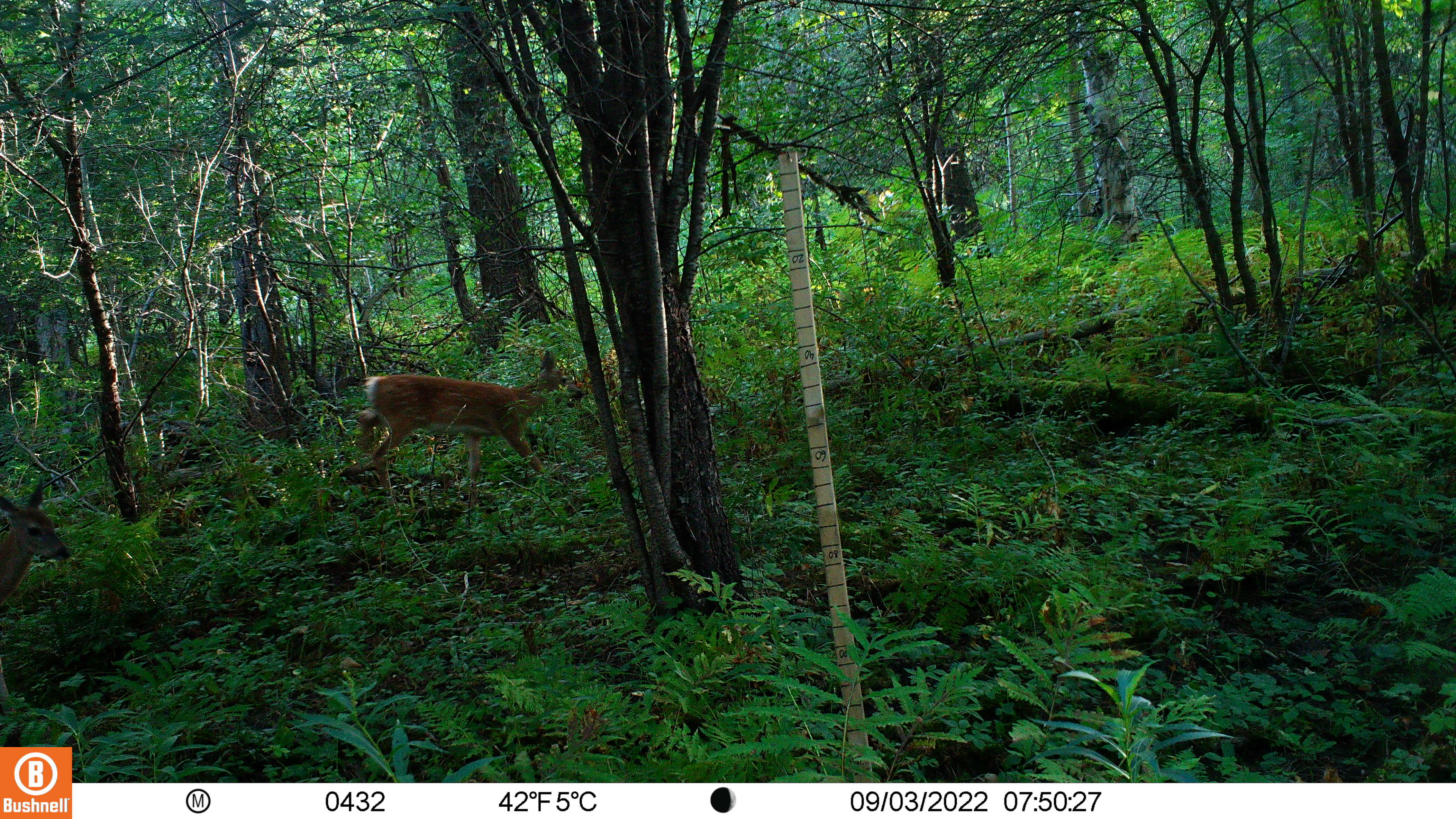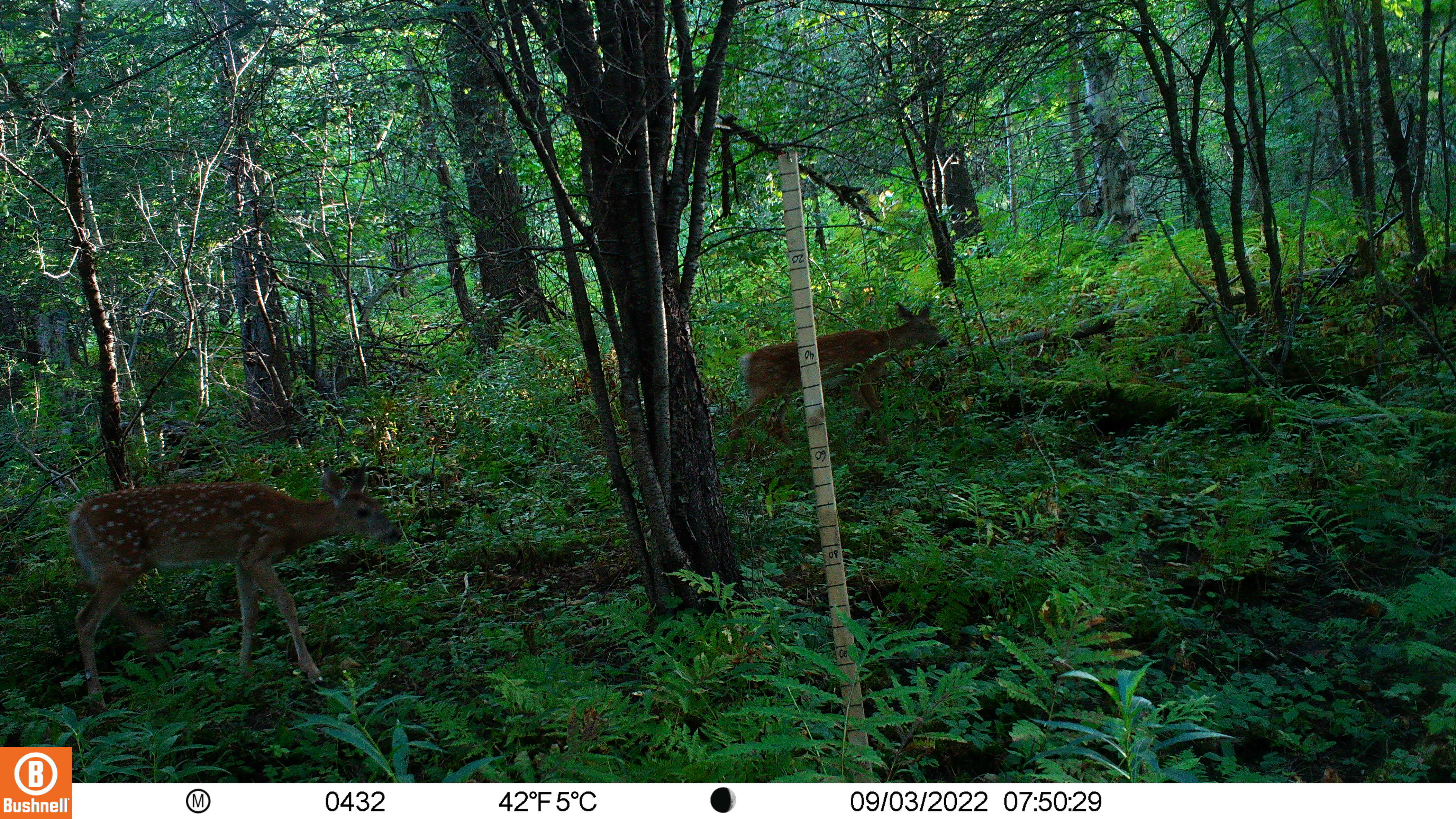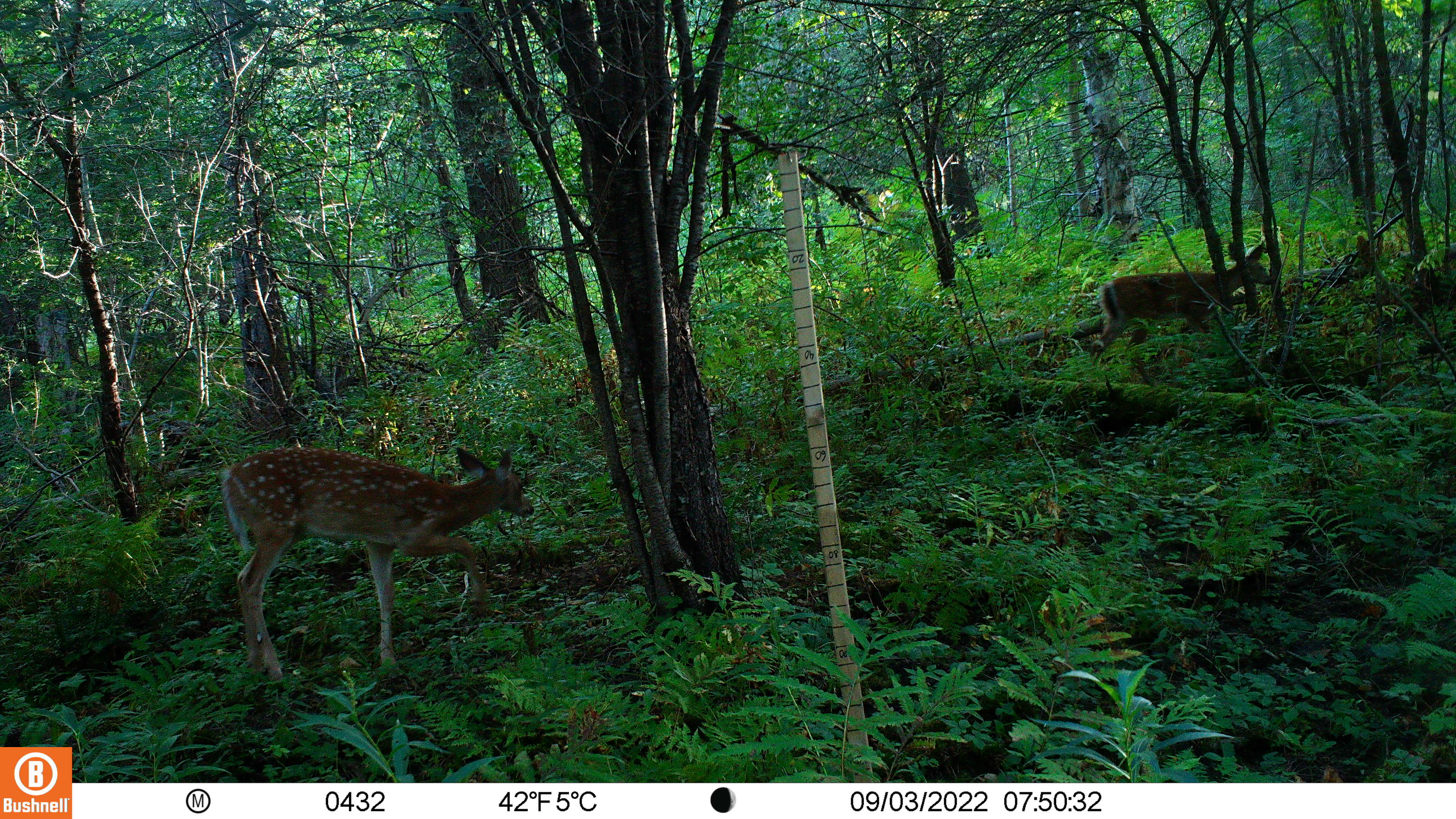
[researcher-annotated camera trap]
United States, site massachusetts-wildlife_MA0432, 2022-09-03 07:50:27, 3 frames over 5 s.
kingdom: Animalia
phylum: Chordata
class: Mammalia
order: Artiodactyla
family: Cervidae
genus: Odocoileus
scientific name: Odocoileus virginianus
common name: white-tailed deer